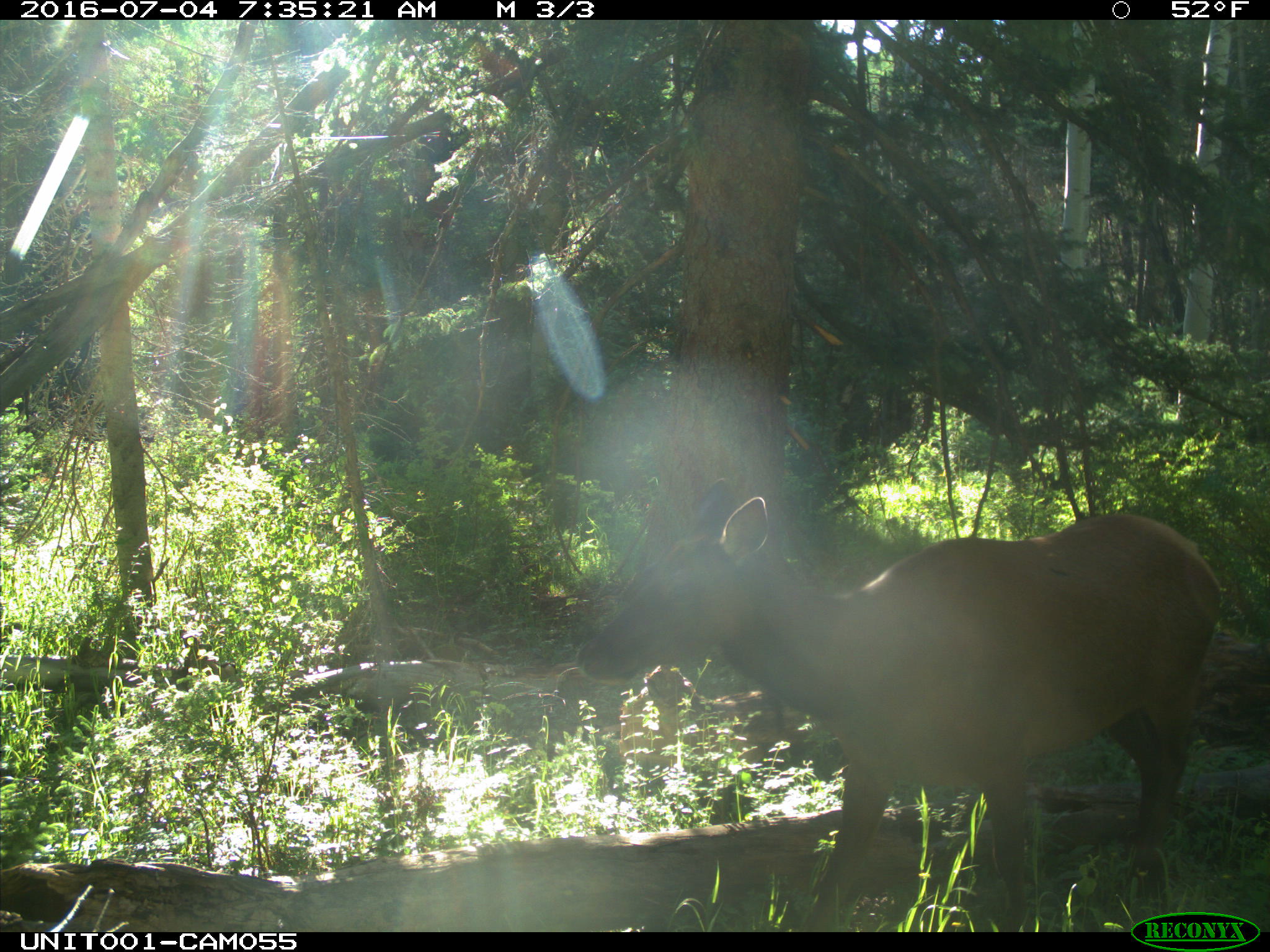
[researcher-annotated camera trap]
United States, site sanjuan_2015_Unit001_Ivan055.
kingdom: Animalia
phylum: Chordata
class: Mammalia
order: Artiodactyla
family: Cervidae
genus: Cervus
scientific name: Cervus elaphus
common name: red deer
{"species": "Cervus elaphus (red deer)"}